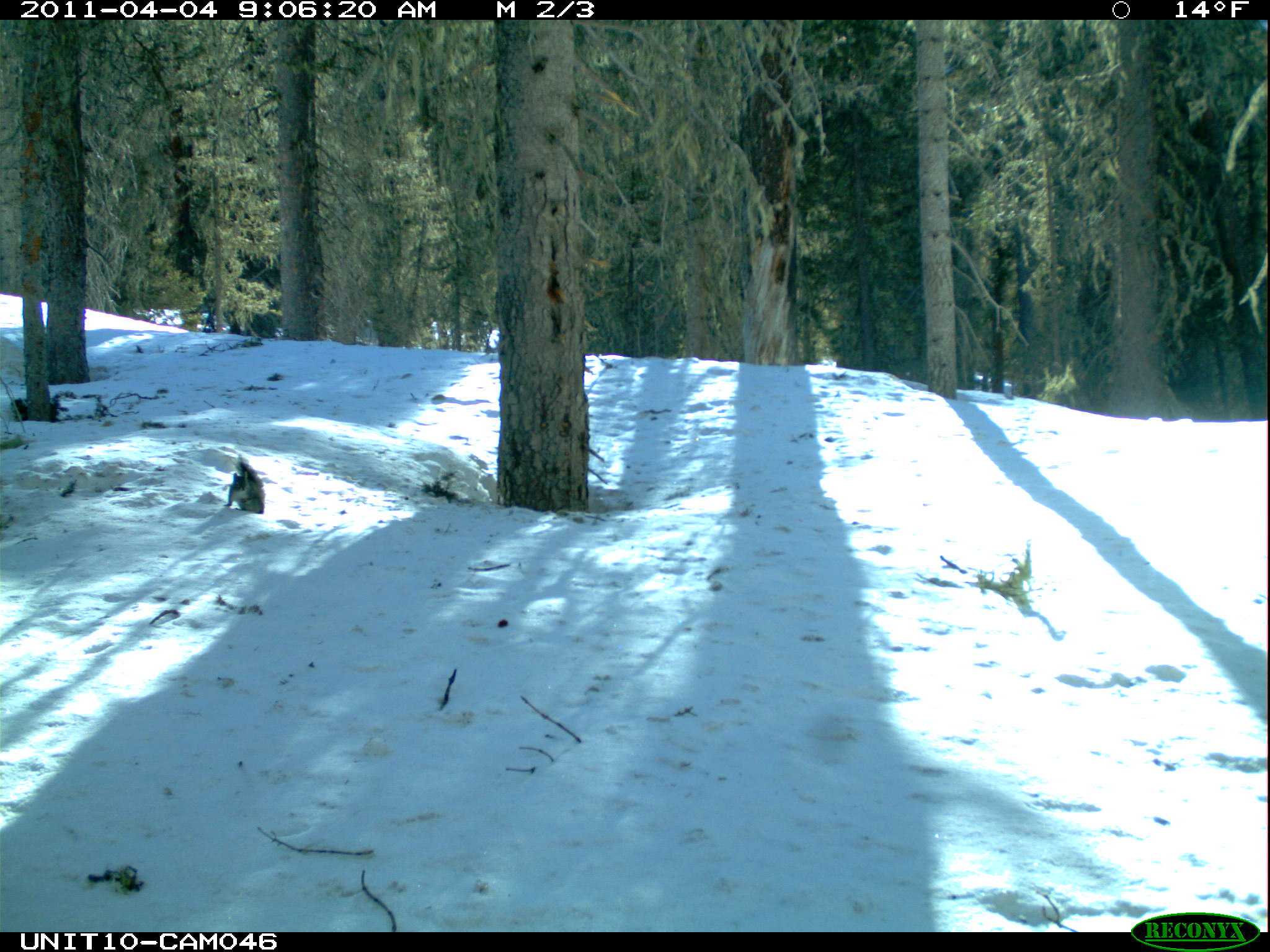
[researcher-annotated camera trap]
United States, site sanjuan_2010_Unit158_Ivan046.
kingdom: Animalia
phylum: Chordata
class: Mammalia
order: Rodentia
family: Sciuridae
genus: Tamiasciurus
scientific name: Tamiasciurus hudsonicus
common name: american red squirrel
Tamiasciurus hudsonicus (american red squirrel).